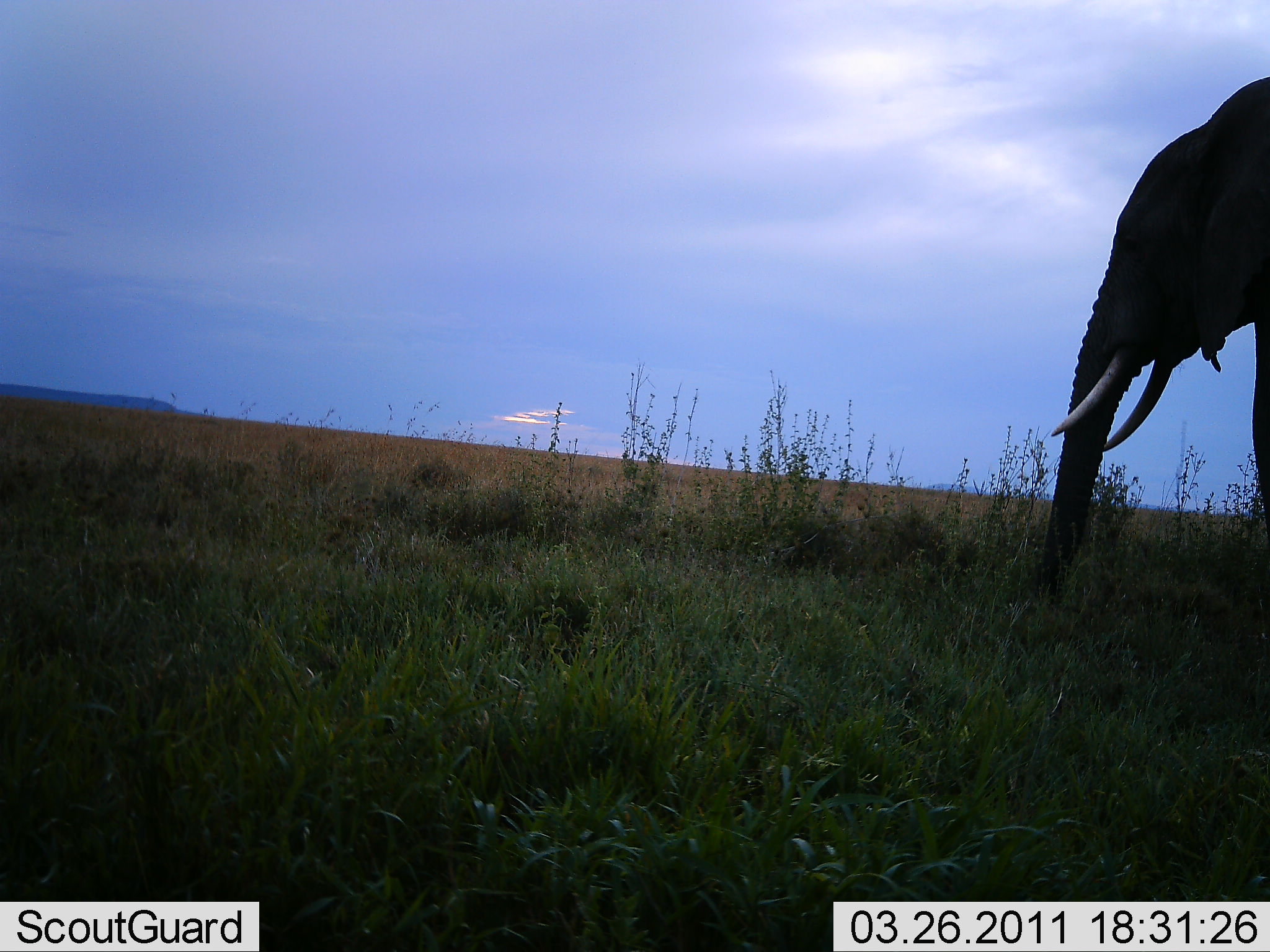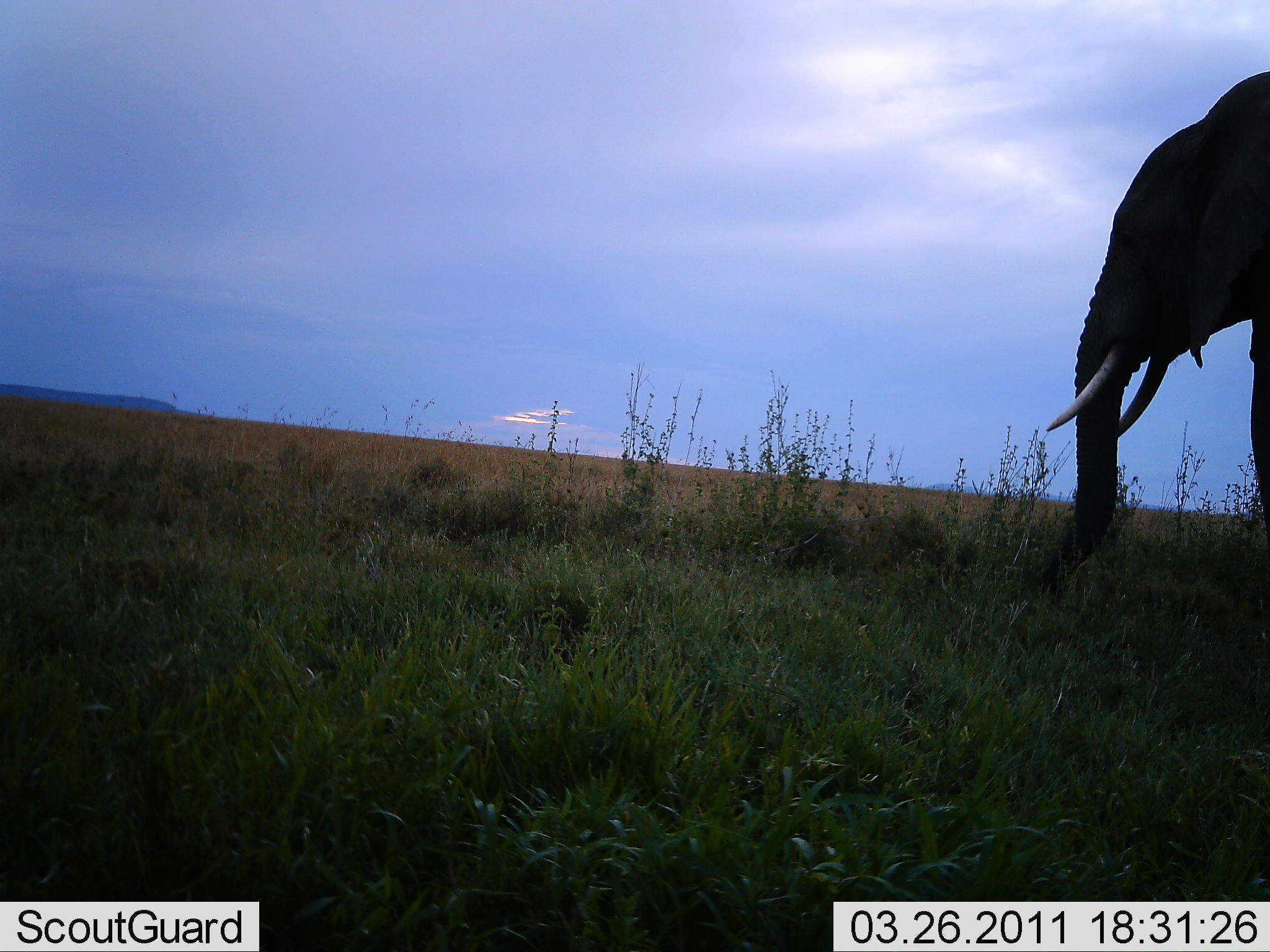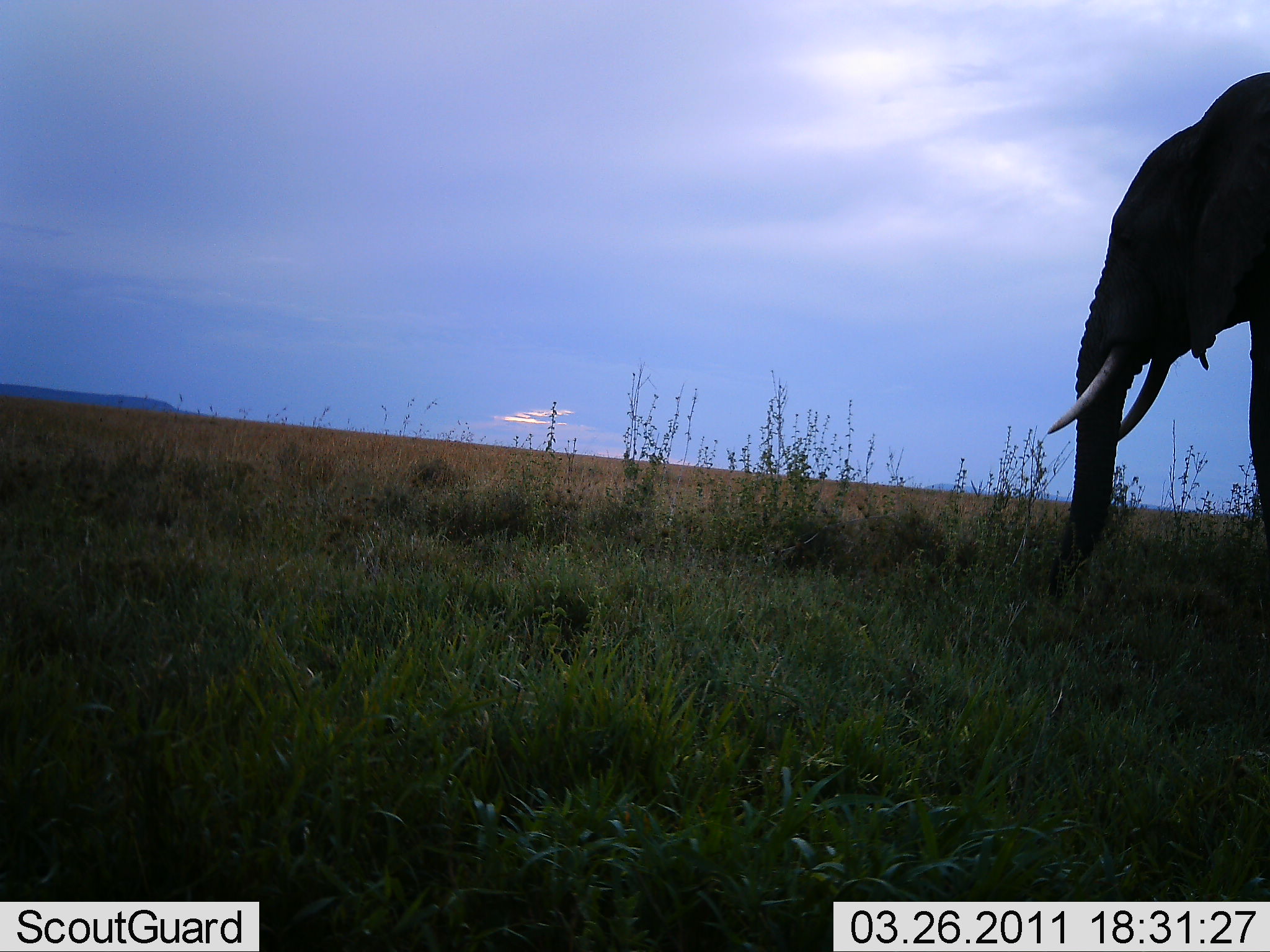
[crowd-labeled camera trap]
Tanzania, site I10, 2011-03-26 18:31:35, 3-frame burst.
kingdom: Animalia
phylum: Chordata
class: Mammalia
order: Proboscidea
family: Elephantidae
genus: Loxodonta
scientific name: Loxodonta africana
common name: african bush elephant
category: elephant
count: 1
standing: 85%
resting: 0%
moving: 0%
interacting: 0%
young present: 0%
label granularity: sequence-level